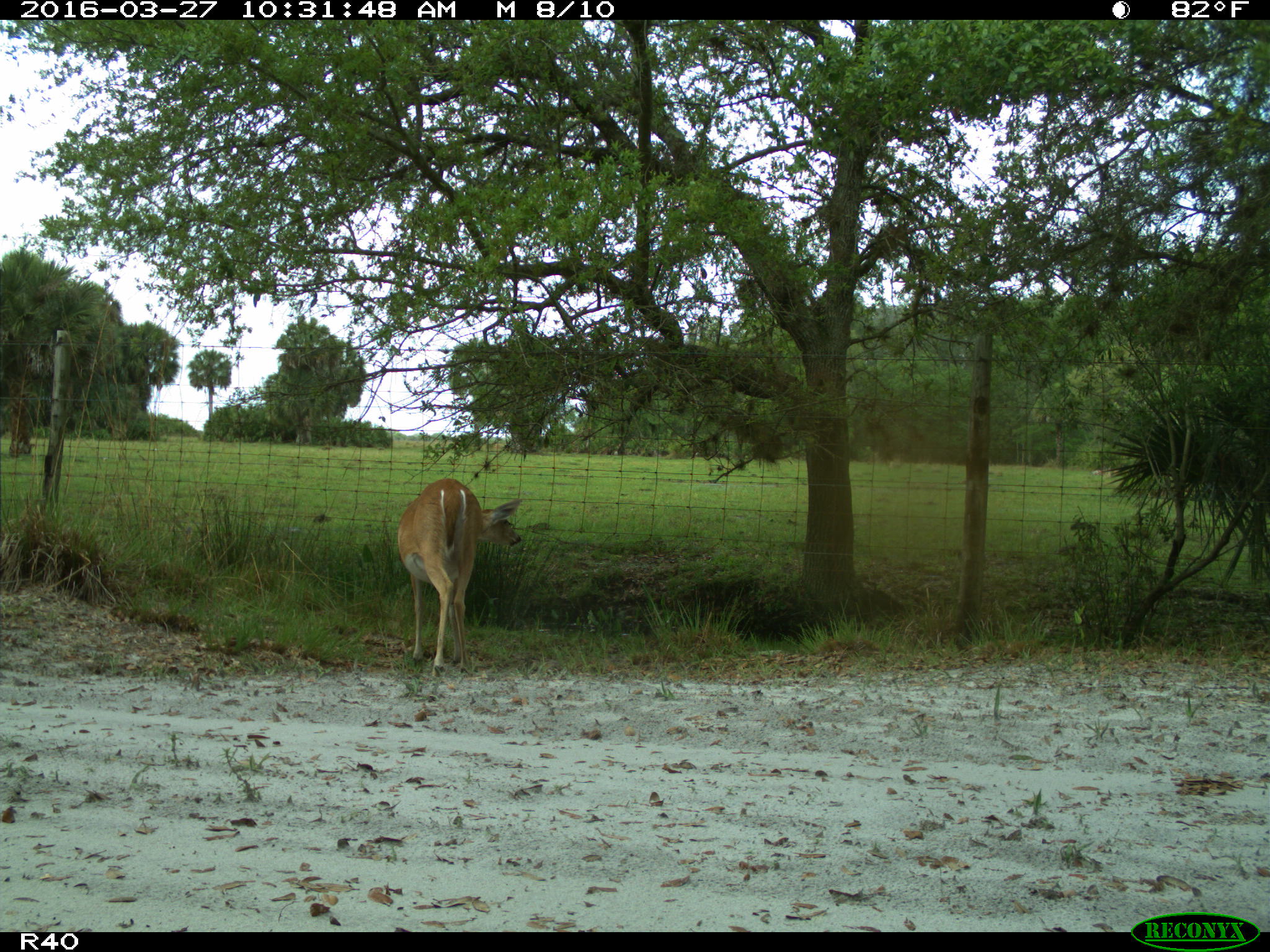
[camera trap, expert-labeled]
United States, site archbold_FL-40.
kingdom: Animalia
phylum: Chordata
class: Mammalia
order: Artiodactyla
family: Cervidae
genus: Odocoileus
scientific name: Odocoileus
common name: deer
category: unidentified deer